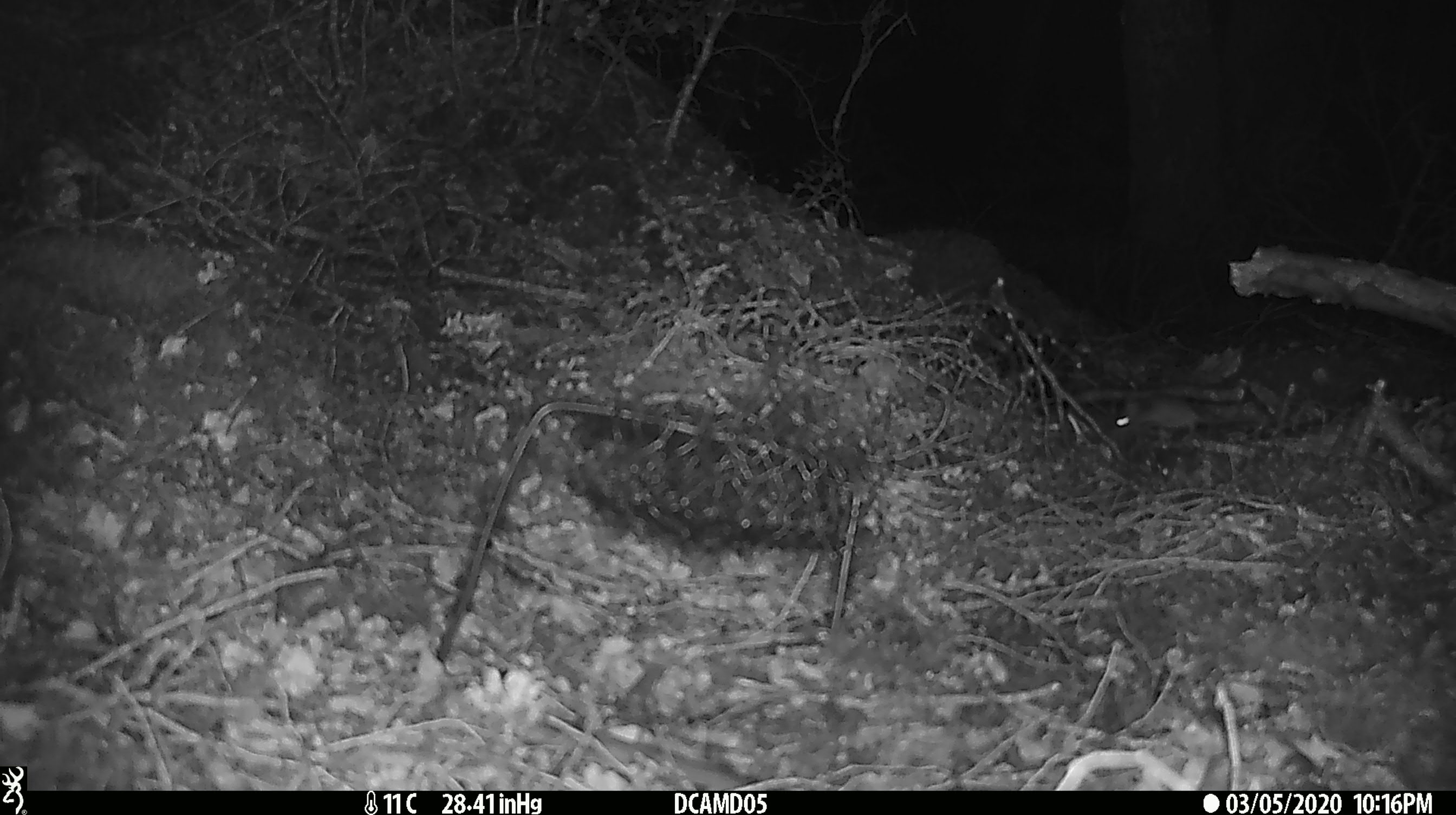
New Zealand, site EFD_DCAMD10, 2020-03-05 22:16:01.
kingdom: Animalia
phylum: Chordata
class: Mammalia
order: Rodentia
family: Muridae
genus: Mus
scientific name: Mus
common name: mouse